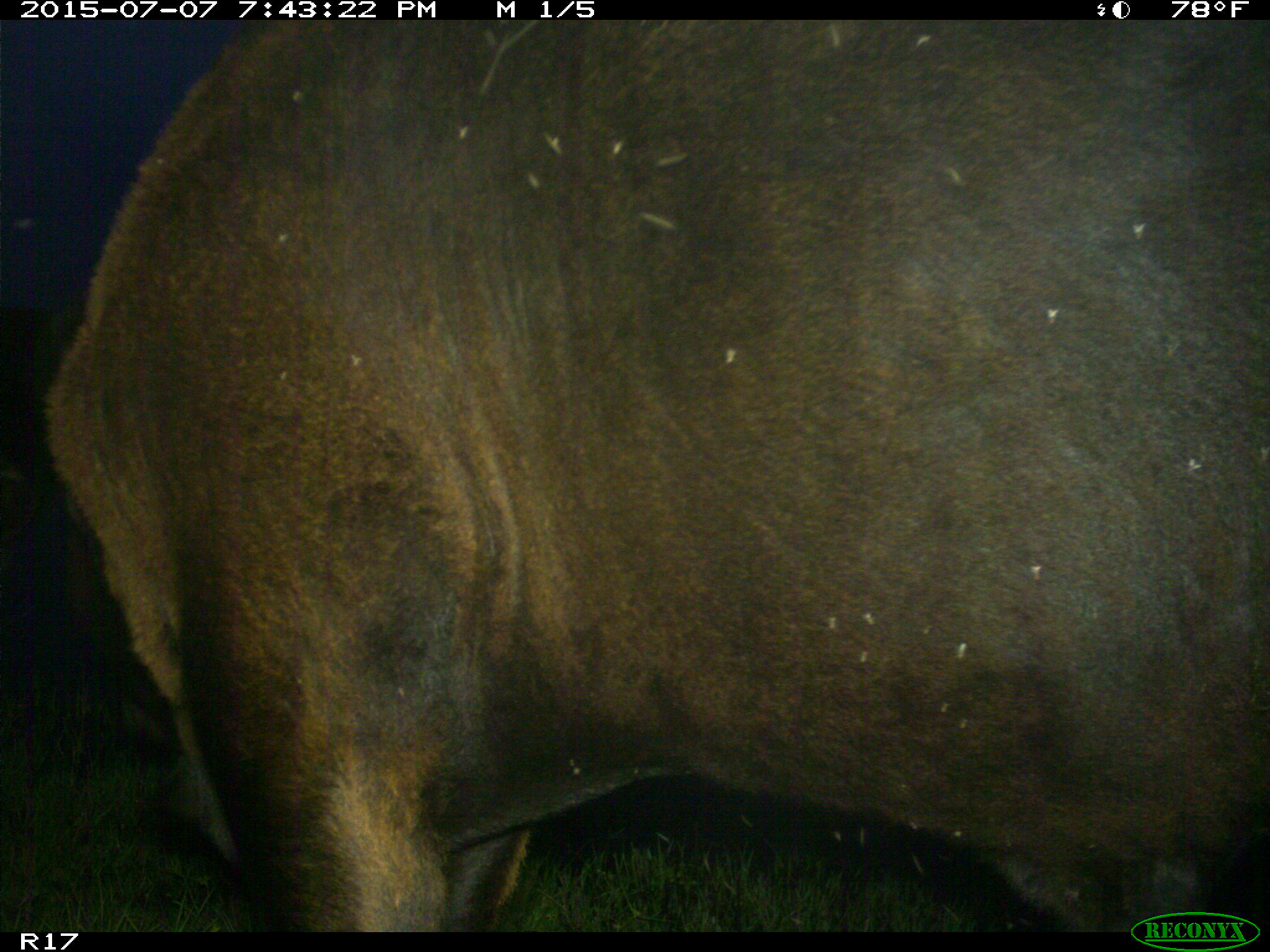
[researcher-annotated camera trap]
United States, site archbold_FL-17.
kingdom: Animalia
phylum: Chordata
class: Mammalia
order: Artiodactyla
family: Bovidae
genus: Bos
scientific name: Bos taurus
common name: domestic cow